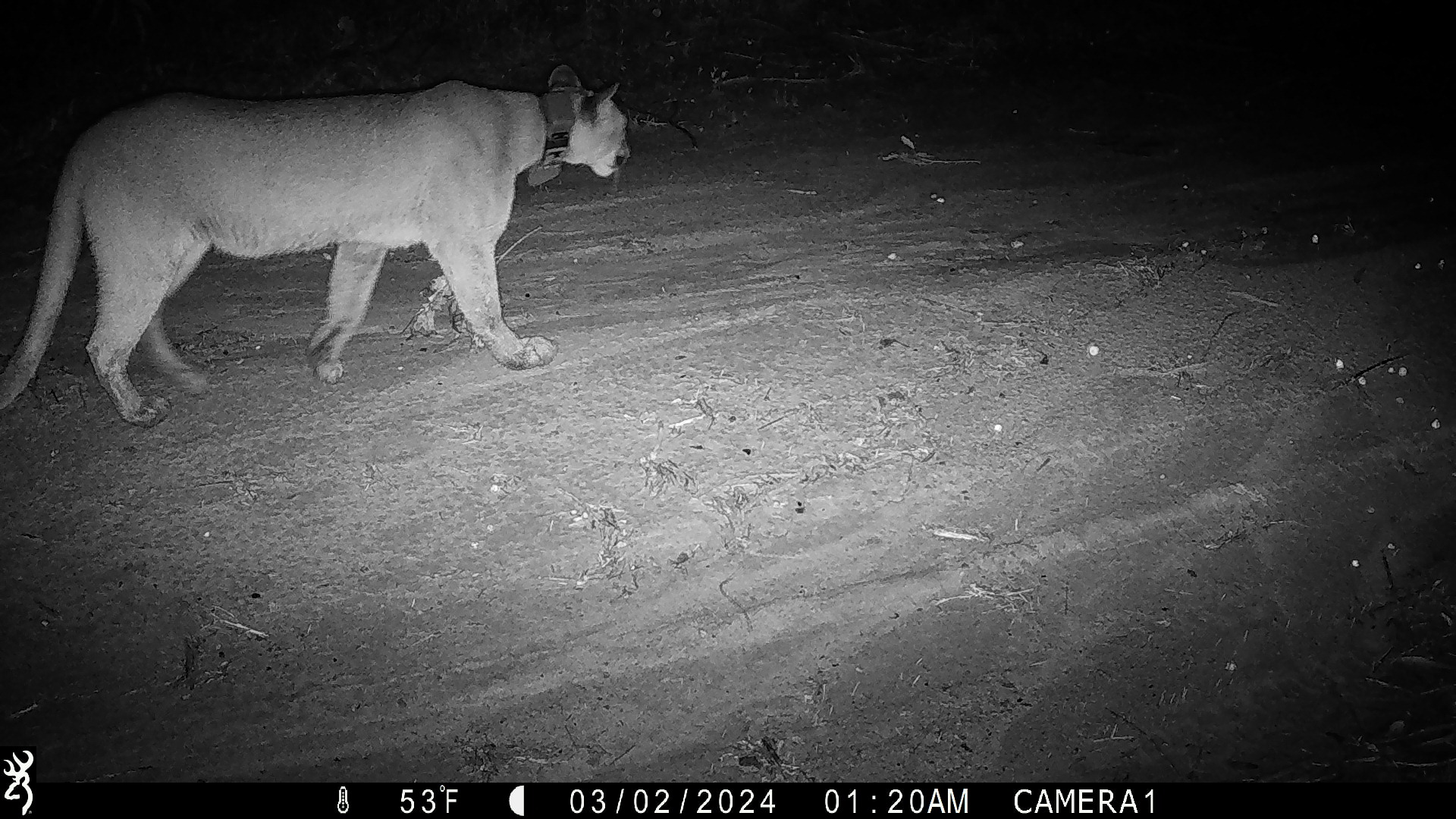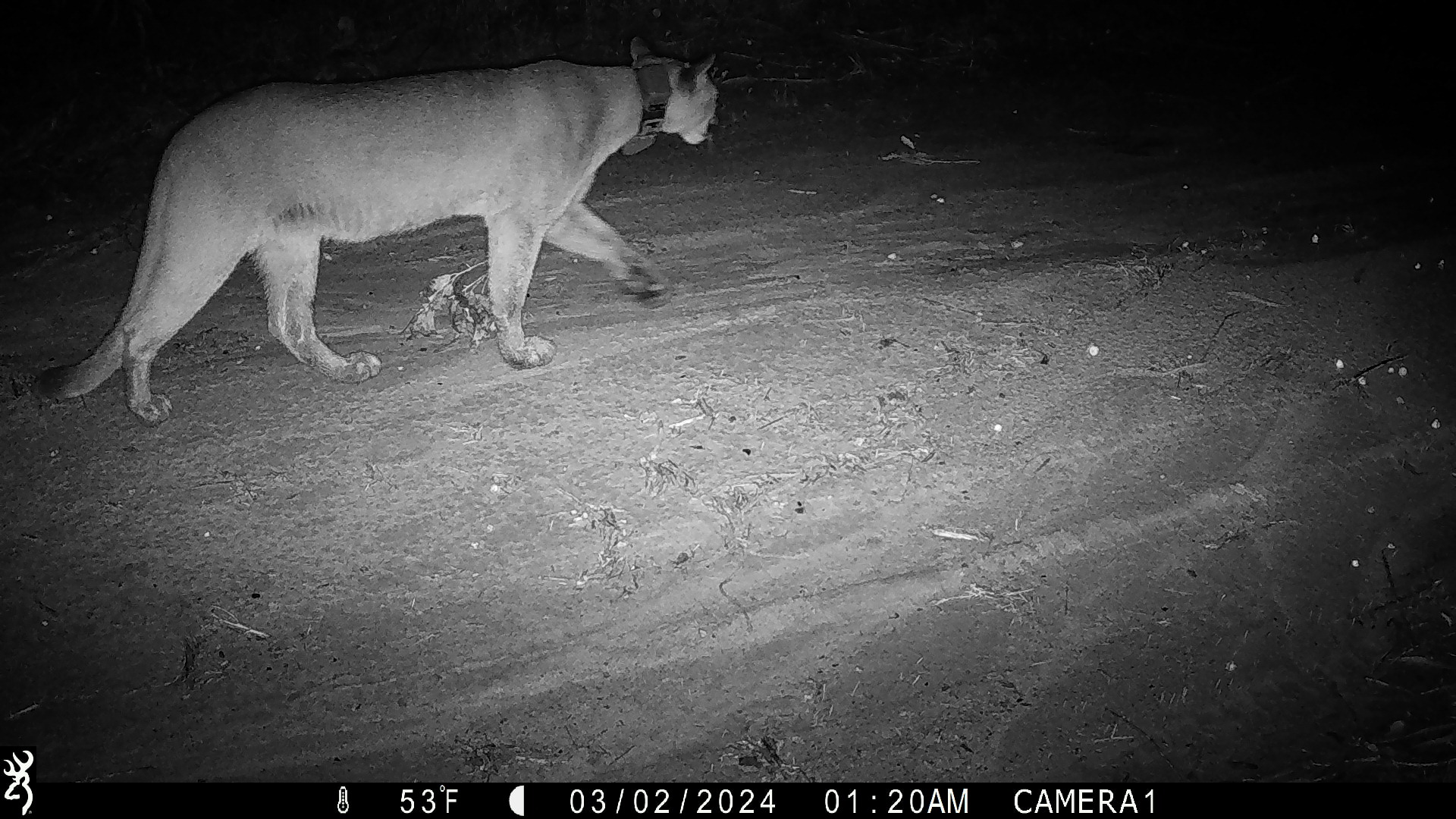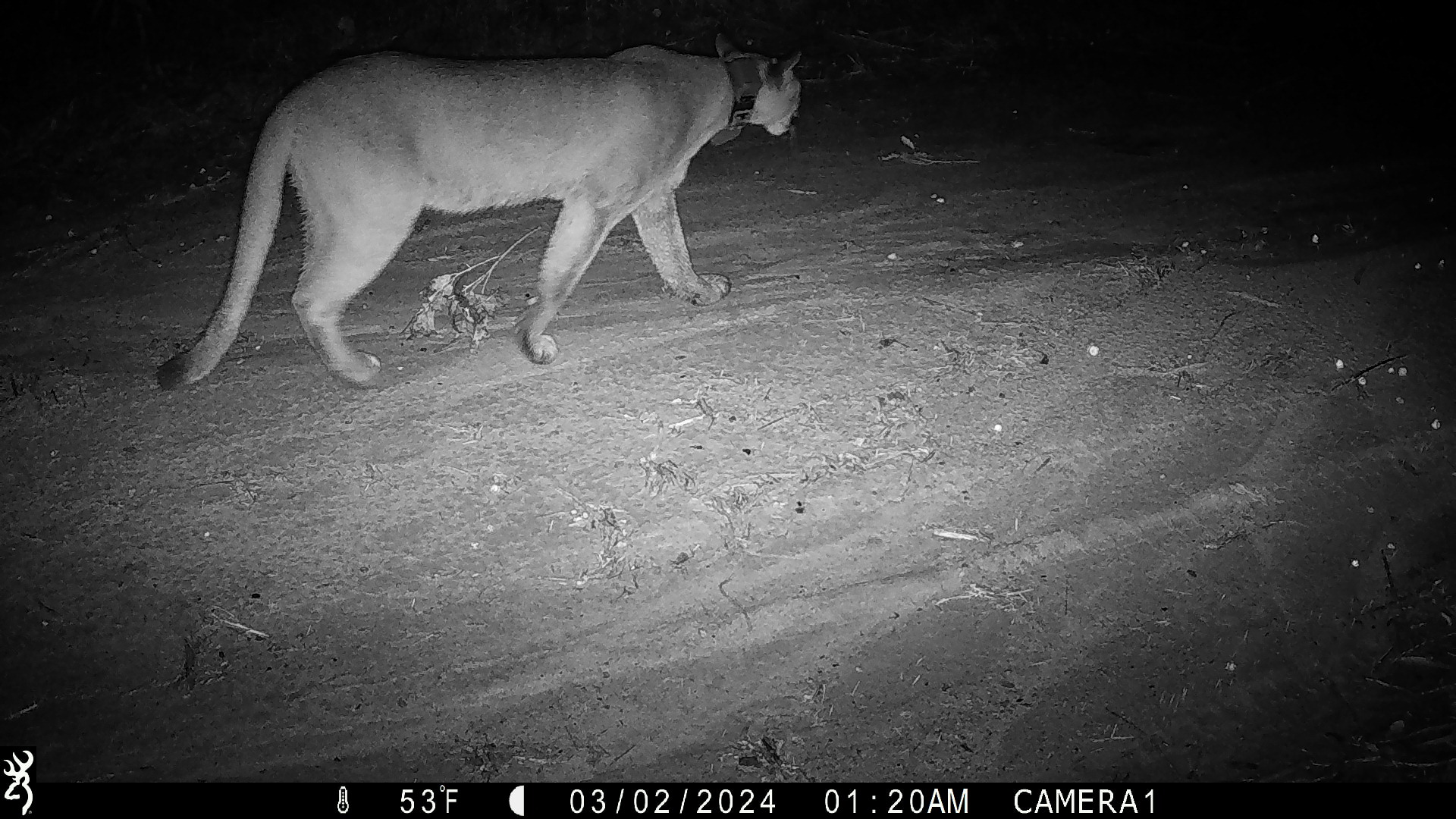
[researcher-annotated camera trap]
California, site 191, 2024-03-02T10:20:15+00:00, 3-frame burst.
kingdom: Animalia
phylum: Chordata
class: Mammalia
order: Carnivora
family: Felidae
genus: Puma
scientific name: Puma concolor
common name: puma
Puma (Puma concolor).